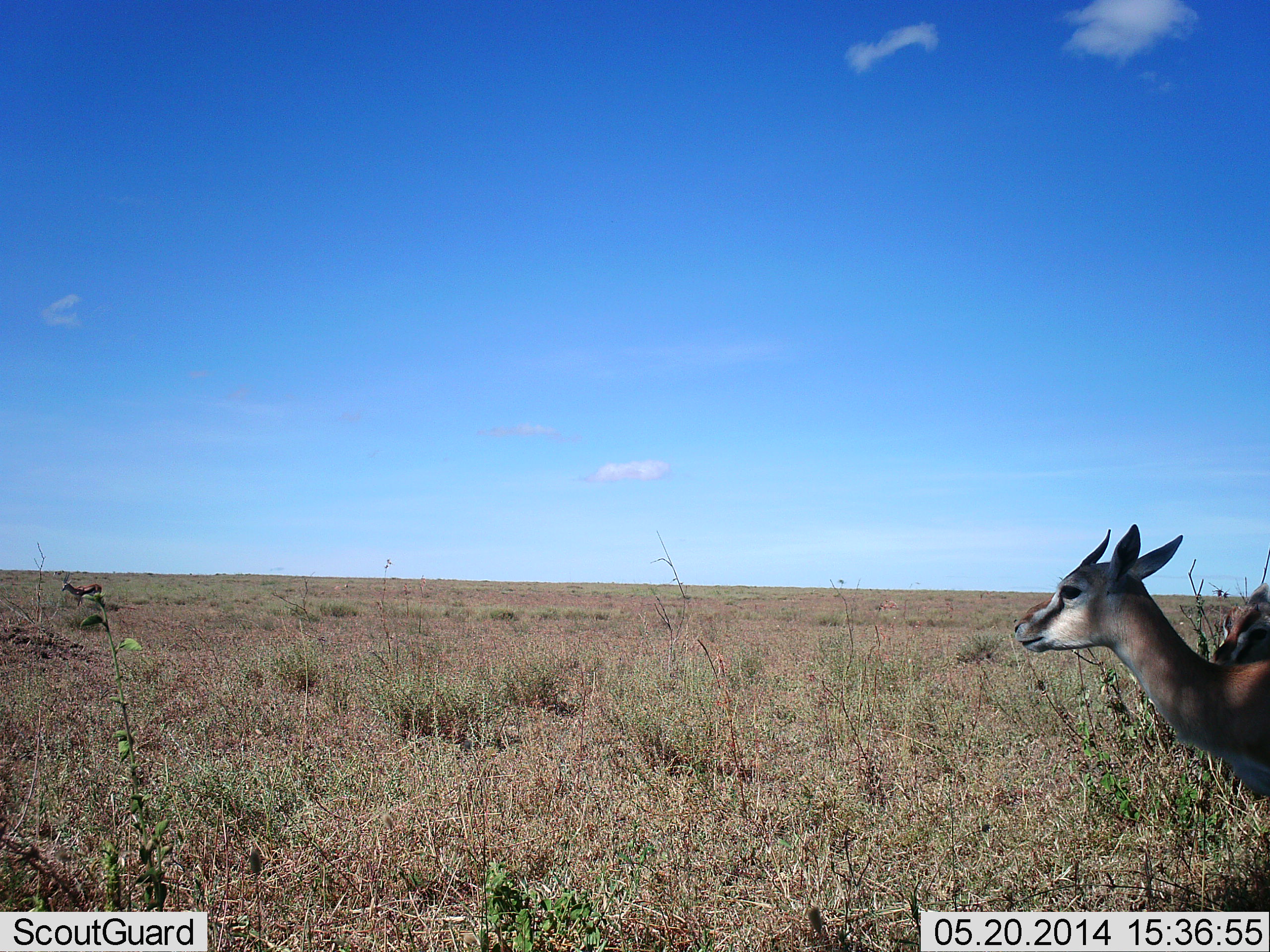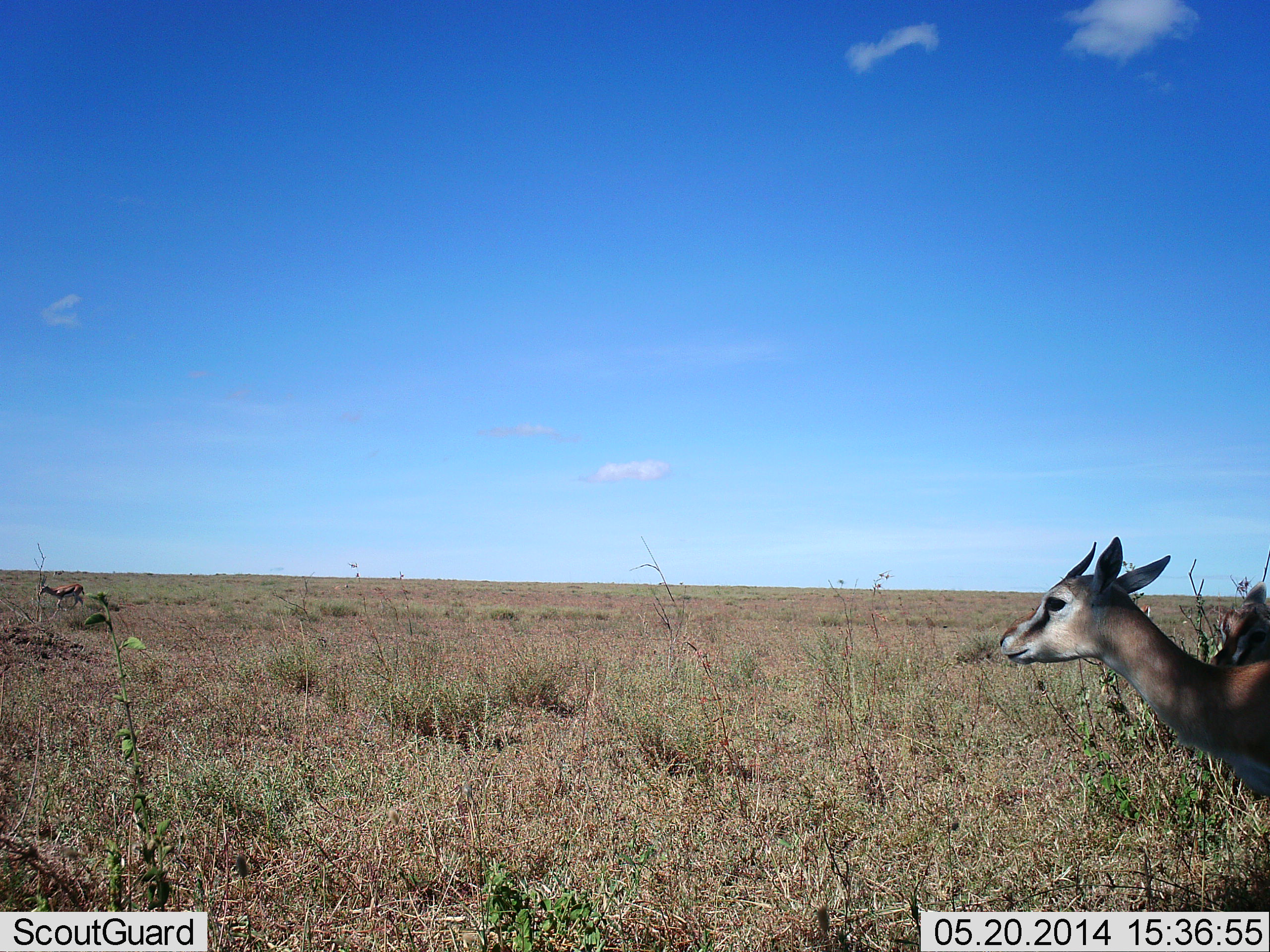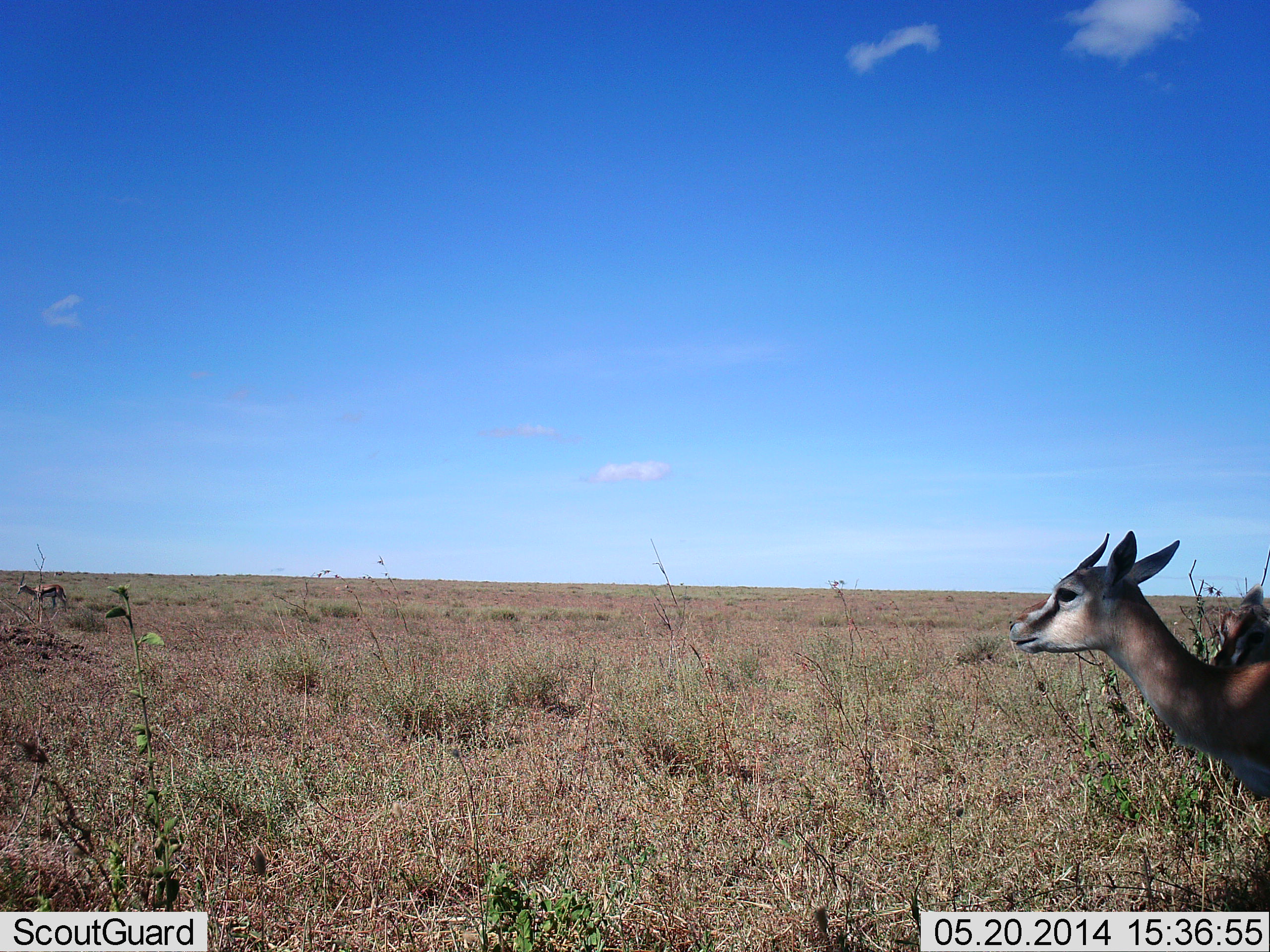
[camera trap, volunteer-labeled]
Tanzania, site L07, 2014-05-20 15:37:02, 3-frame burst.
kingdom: Animalia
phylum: Chordata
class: Mammalia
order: Artiodactyla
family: Bovidae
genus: Eudorcas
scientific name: Eudorcas thomsonii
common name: thomson's gazelle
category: gazellethomsons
Gazellethomsons (thomson's gazelle) (Eudorcas thomsonii), count 3. Behavior (volunteer vote fractions): standing 80%, resting 0%, moving 50%, interacting 0%. Young present (vote fraction): 10%. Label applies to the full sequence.